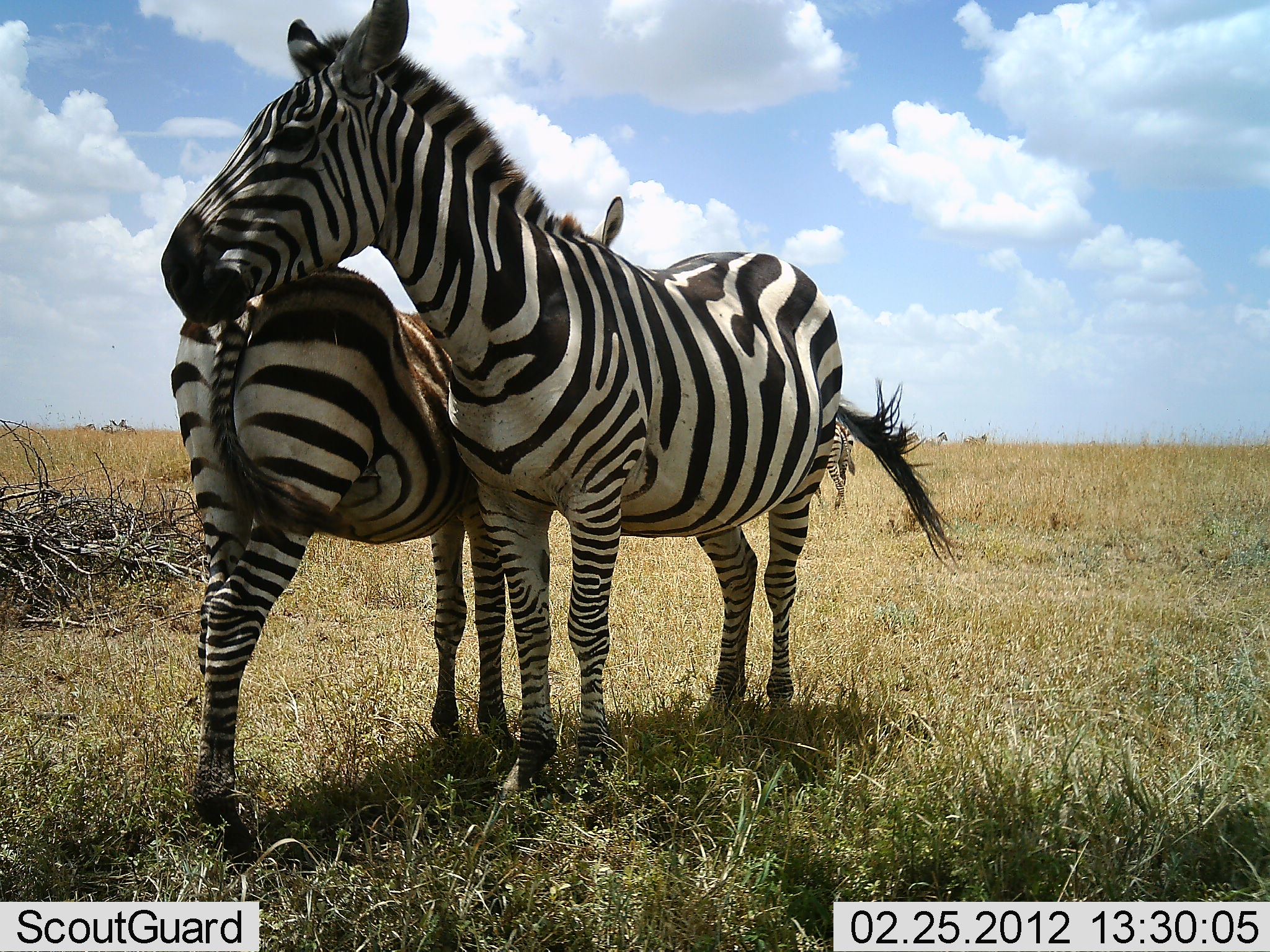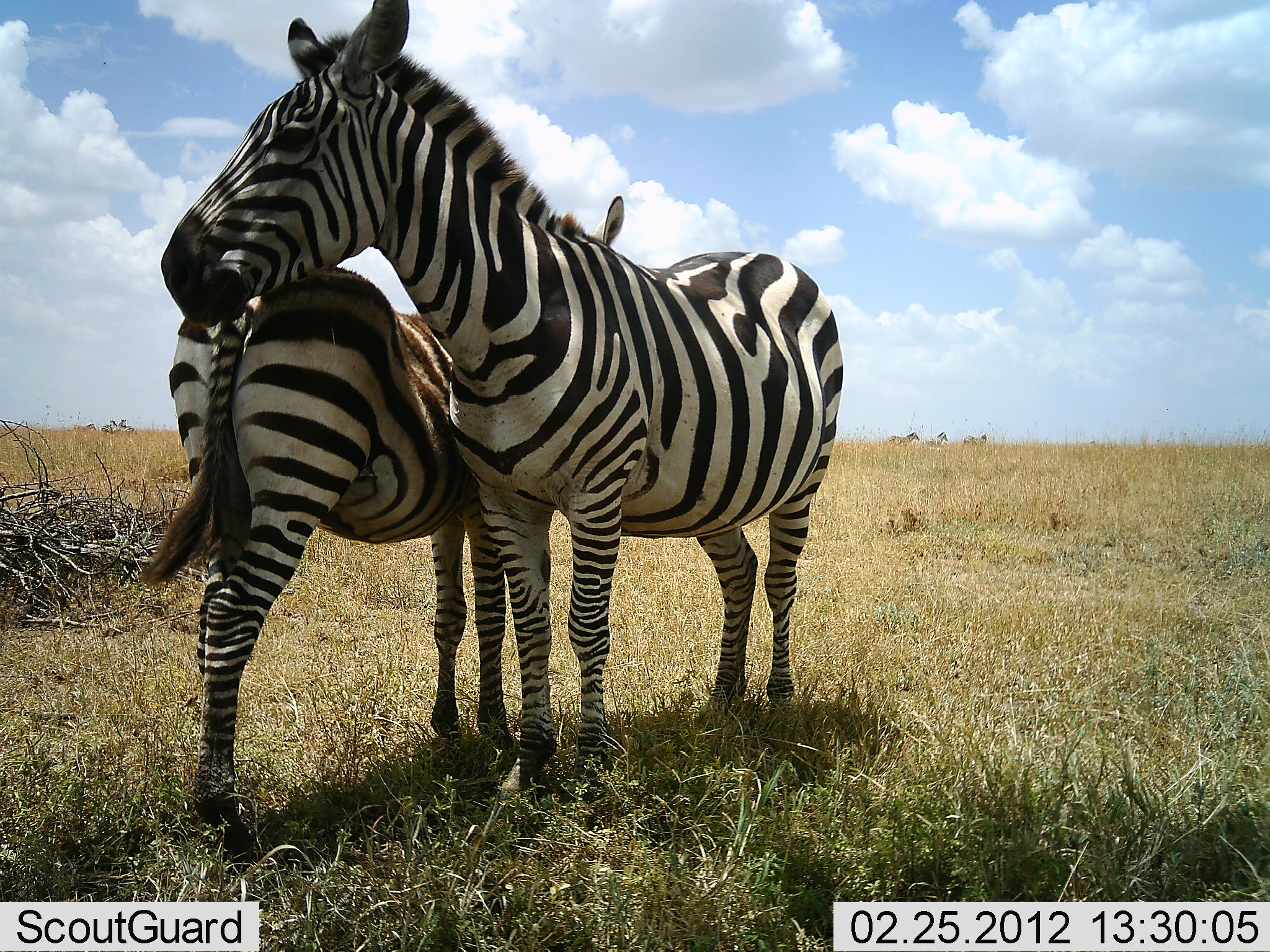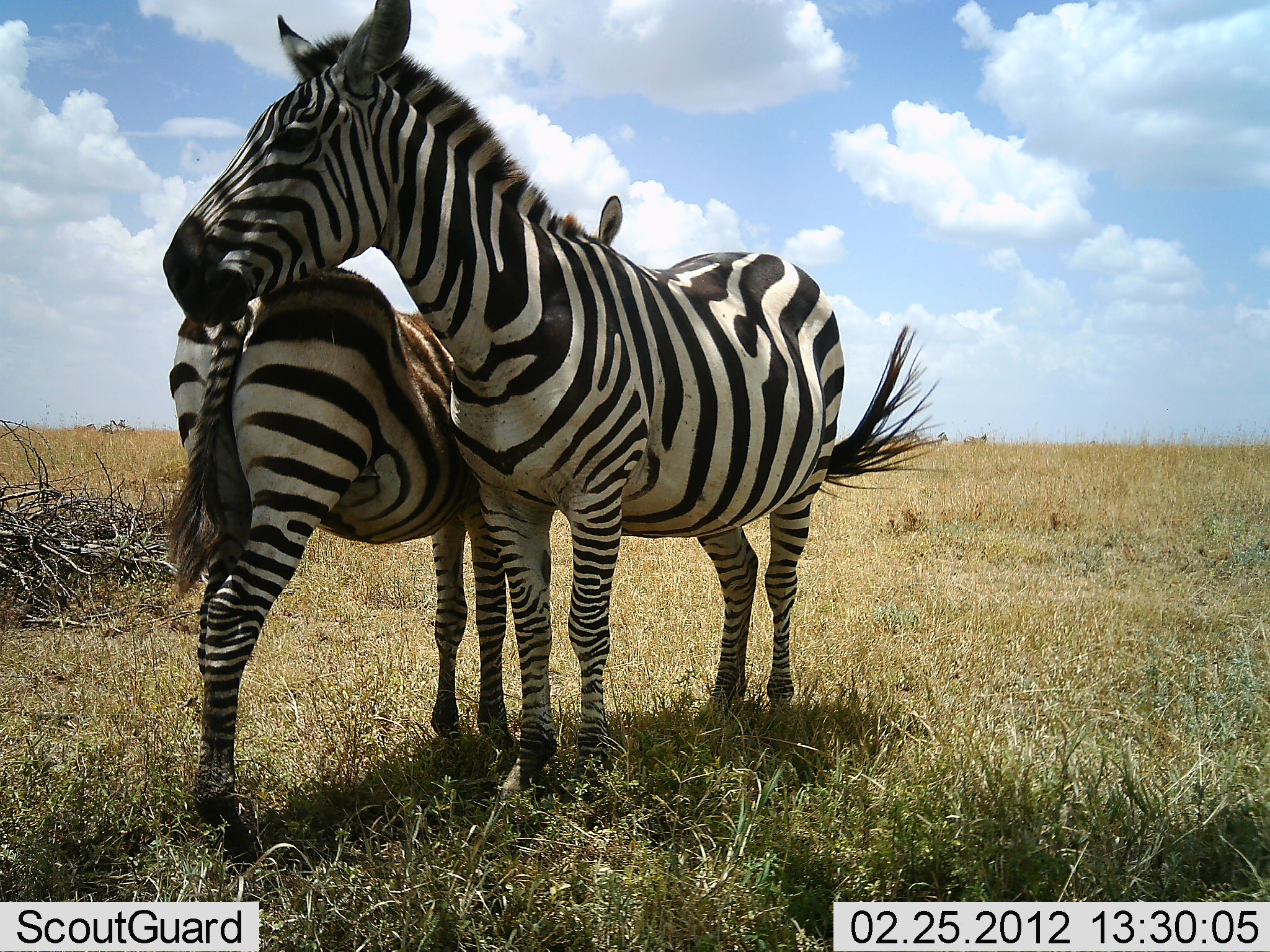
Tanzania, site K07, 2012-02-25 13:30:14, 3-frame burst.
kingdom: Animalia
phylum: Chordata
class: Mammalia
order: Perissodactyla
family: Equidae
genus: Equus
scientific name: Equus quagga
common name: plains zebra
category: zebra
Zebra (plains zebra) (Equus quagga), count 2. Behavior (volunteer vote fractions): standing 81%, resting 19%, moving 6%, interacting 44%. Young present (vote fraction): 0%. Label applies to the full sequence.